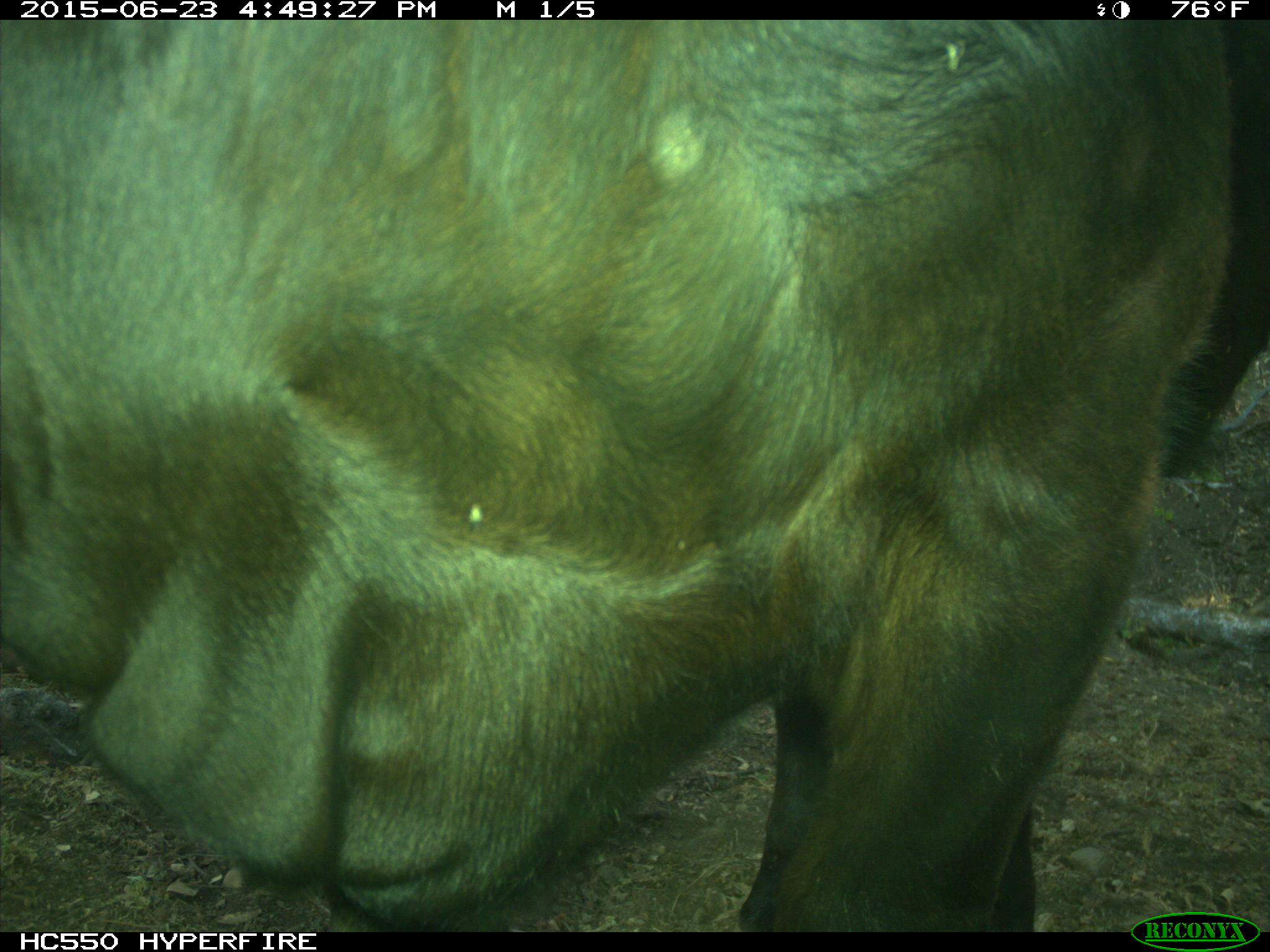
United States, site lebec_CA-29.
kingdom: Animalia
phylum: Chordata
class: Mammalia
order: Artiodactyla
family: Bovidae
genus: Bos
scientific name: Bos taurus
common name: domestic cow